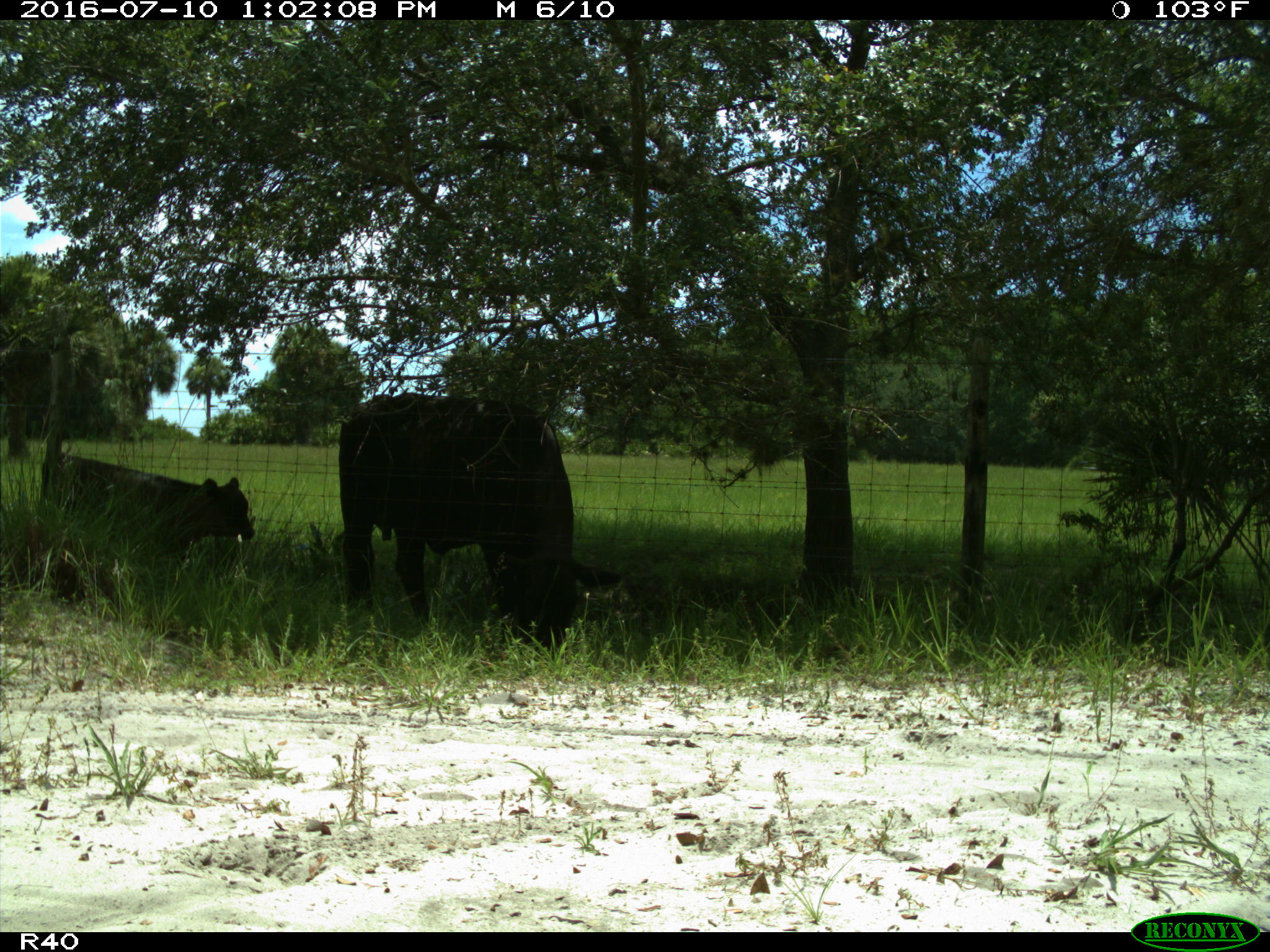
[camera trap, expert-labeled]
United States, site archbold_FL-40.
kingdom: Animalia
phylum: Chordata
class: Mammalia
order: Artiodactyla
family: Bovidae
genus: Bos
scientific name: Bos taurus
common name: domestic cow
Bos taurus (domestic cow).